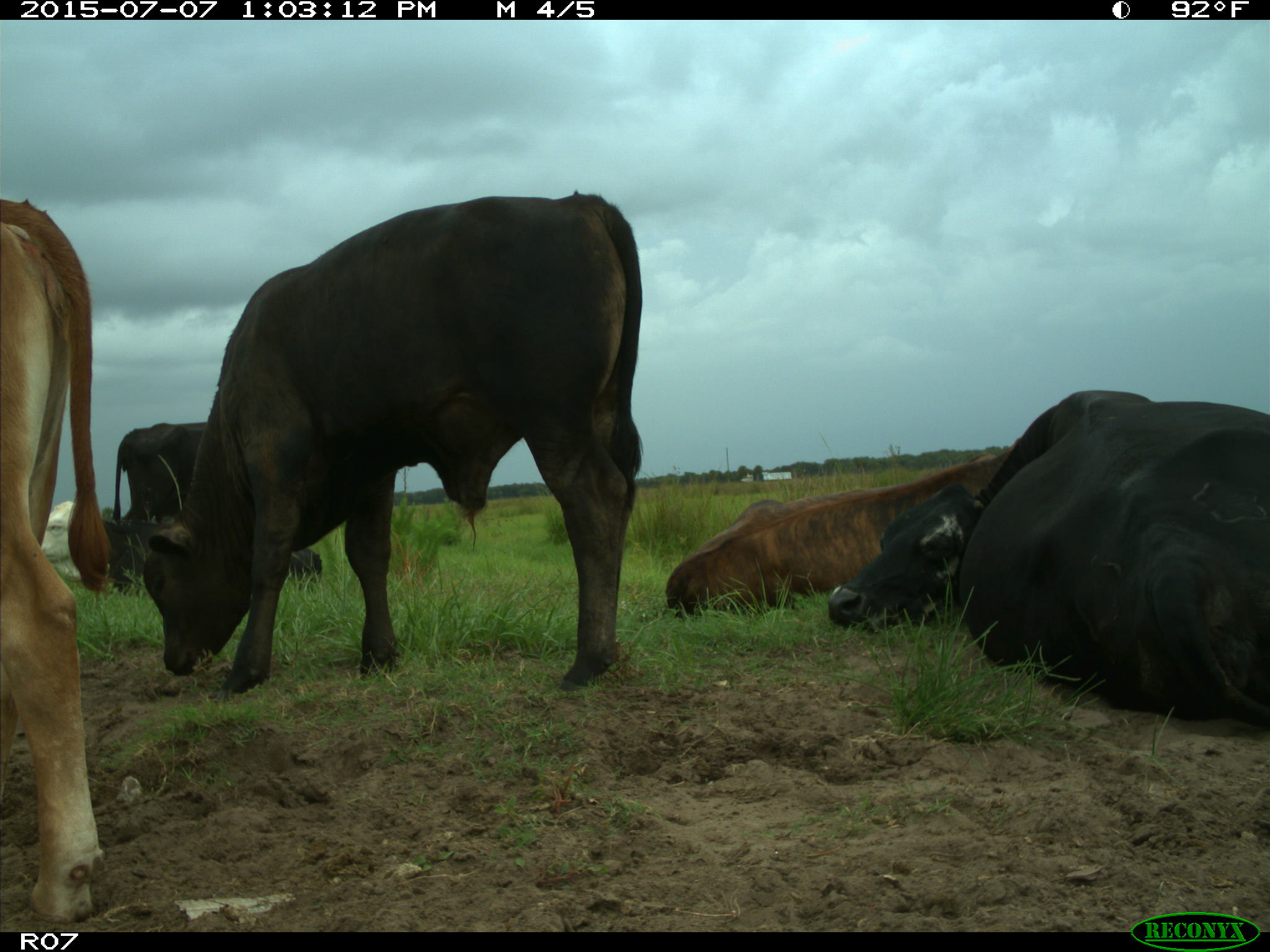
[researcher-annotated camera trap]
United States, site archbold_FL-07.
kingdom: Animalia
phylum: Chordata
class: Mammalia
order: Artiodactyla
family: Bovidae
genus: Bos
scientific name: Bos taurus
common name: domestic cow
Bos taurus (domestic cow).